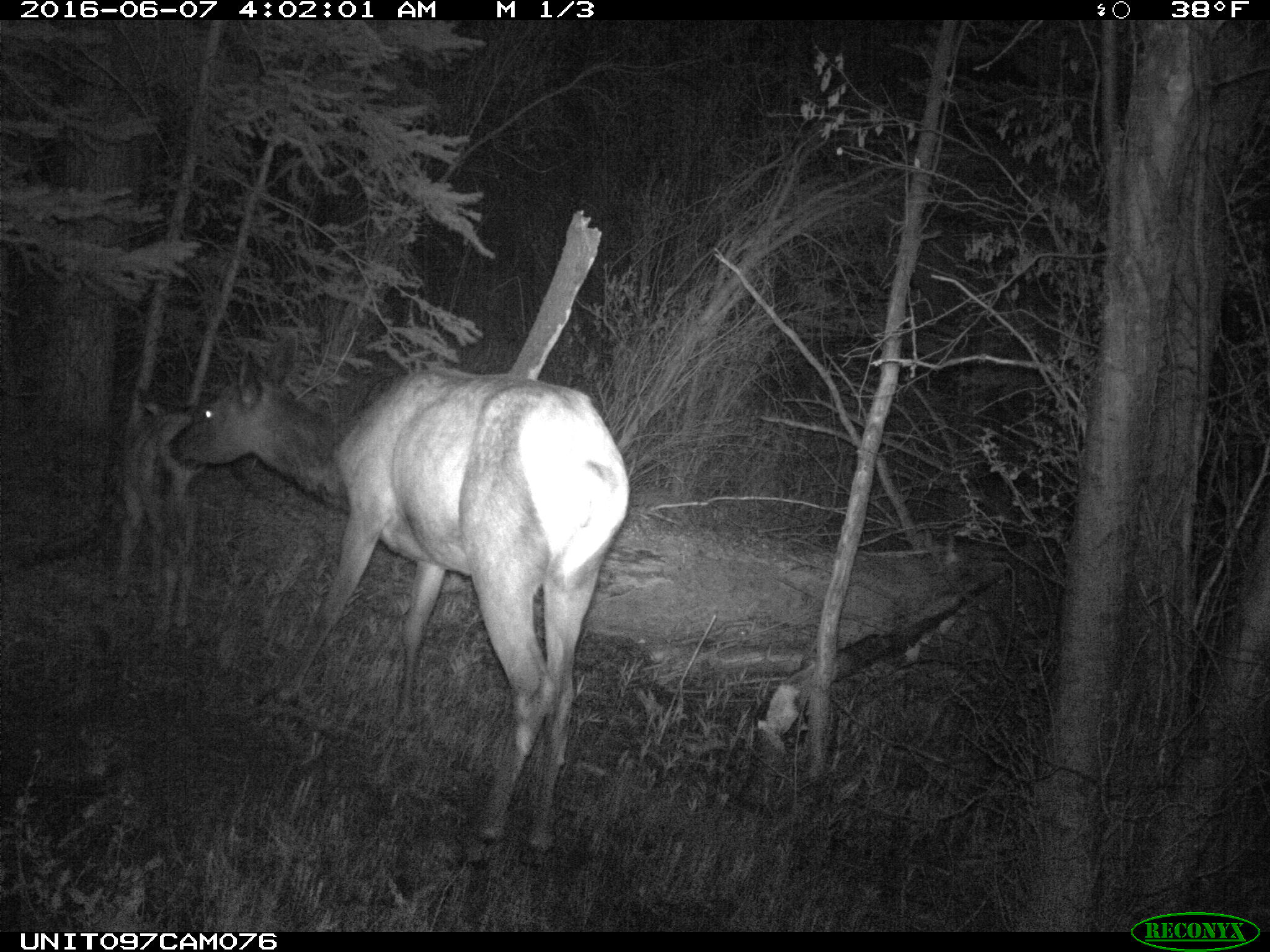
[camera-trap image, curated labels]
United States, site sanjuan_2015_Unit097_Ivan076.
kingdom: Animalia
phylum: Chordata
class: Mammalia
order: Artiodactyla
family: Cervidae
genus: Cervus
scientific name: Cervus elaphus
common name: red deer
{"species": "Cervus elaphus (red deer)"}